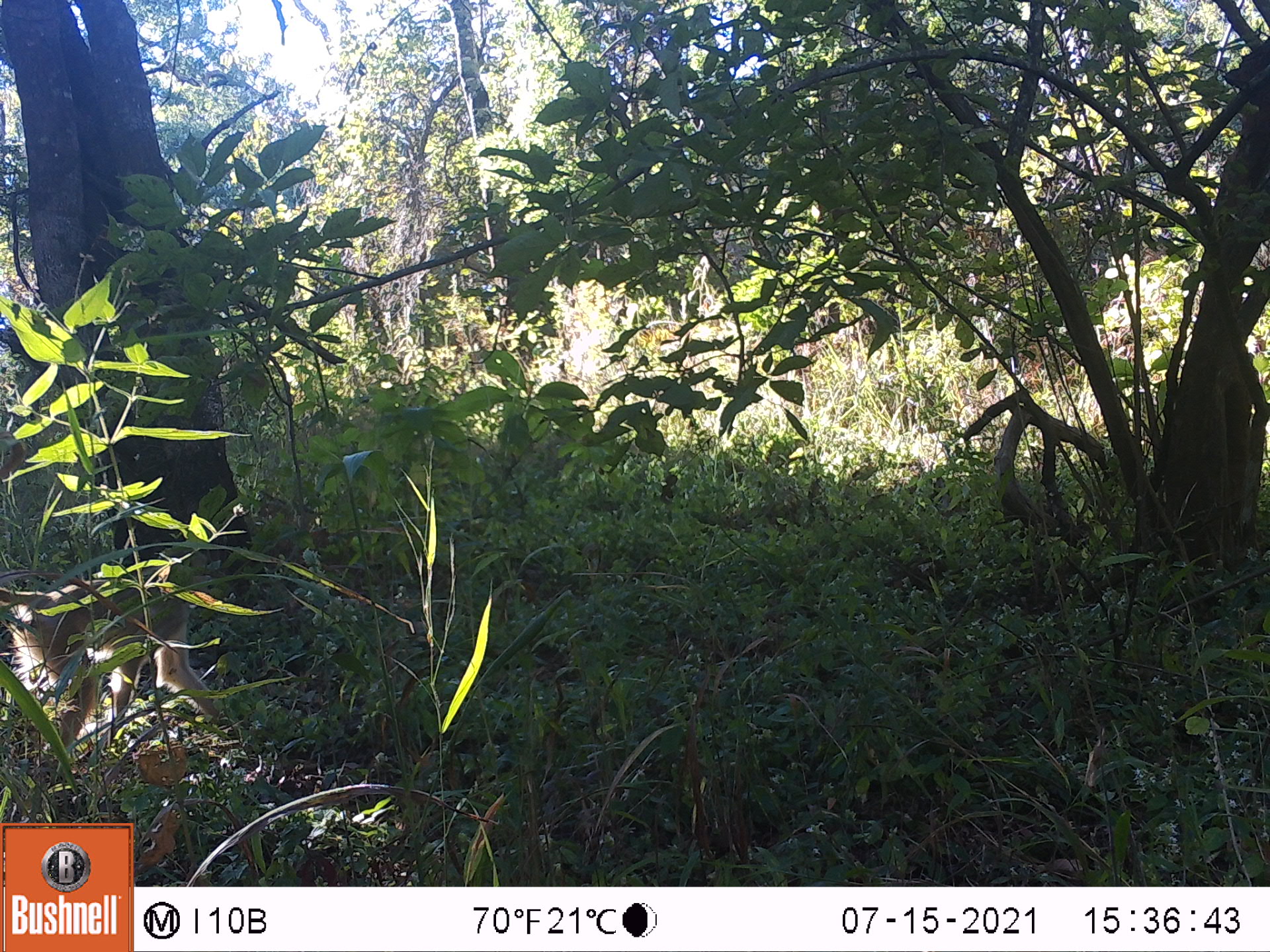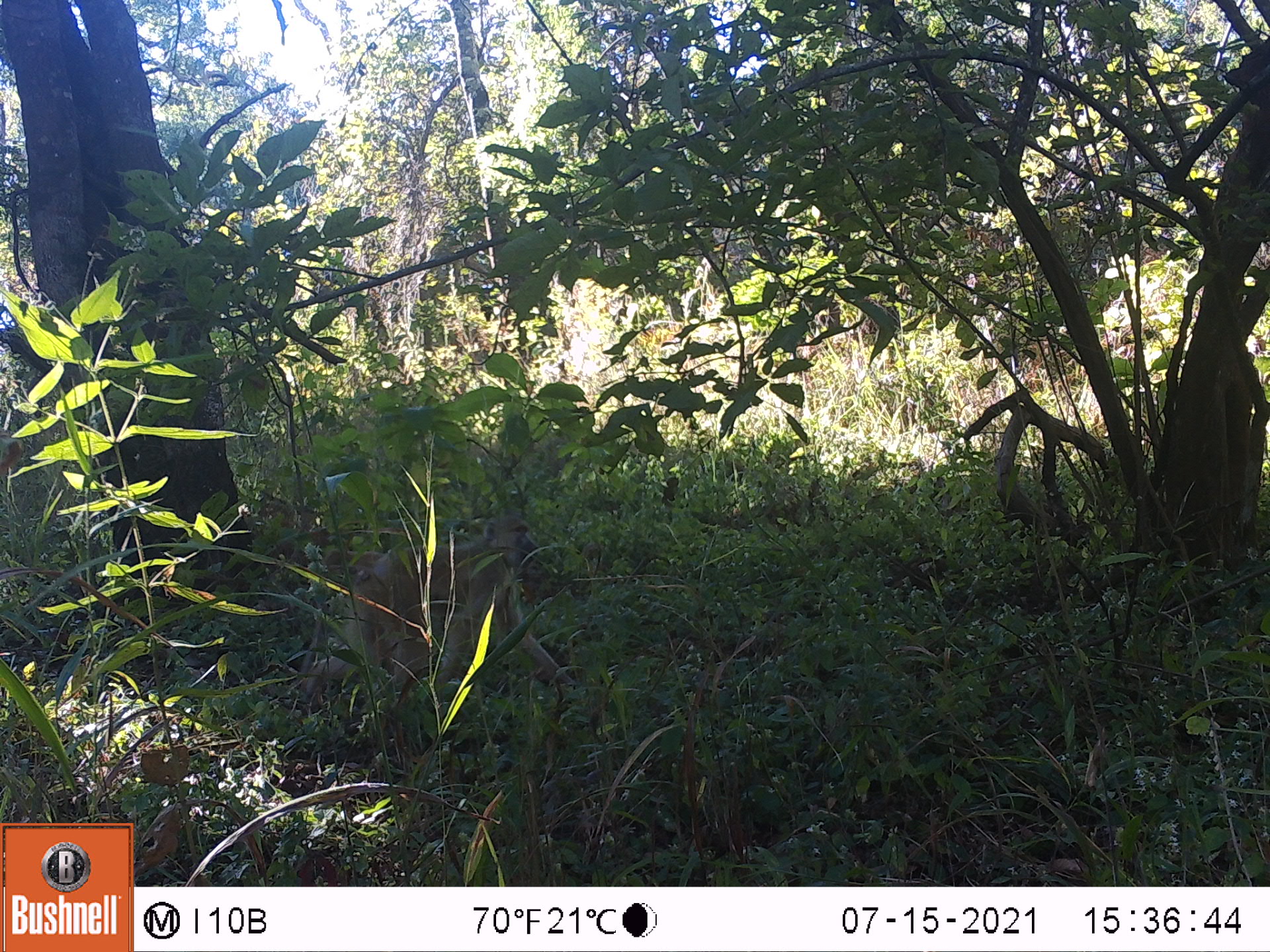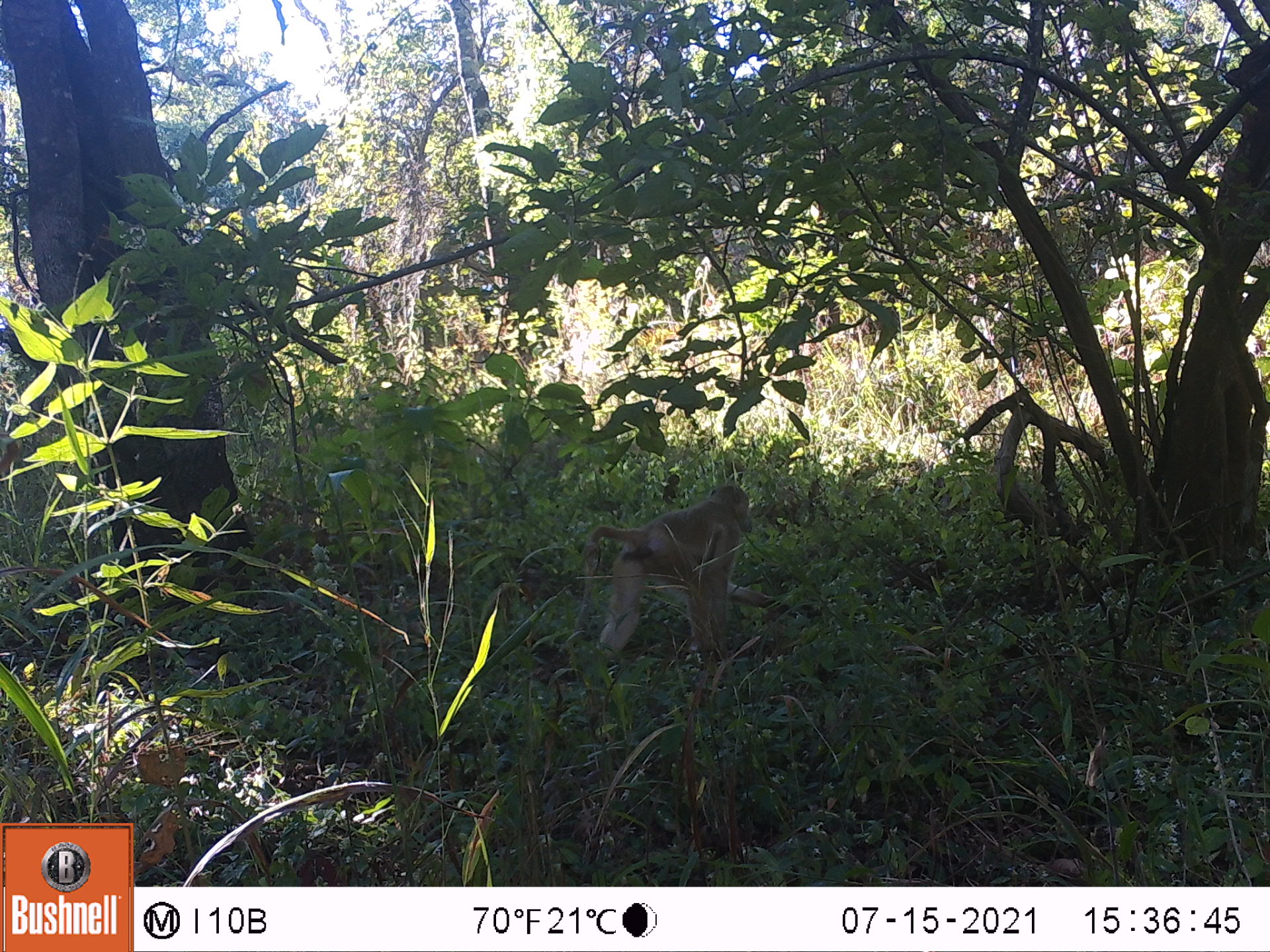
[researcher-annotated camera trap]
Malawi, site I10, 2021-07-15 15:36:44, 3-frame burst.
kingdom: Animalia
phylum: Chordata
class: Mammalia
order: Primates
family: Cercopithecidae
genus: Papio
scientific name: Papio cynocephalus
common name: yellow baboon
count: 1